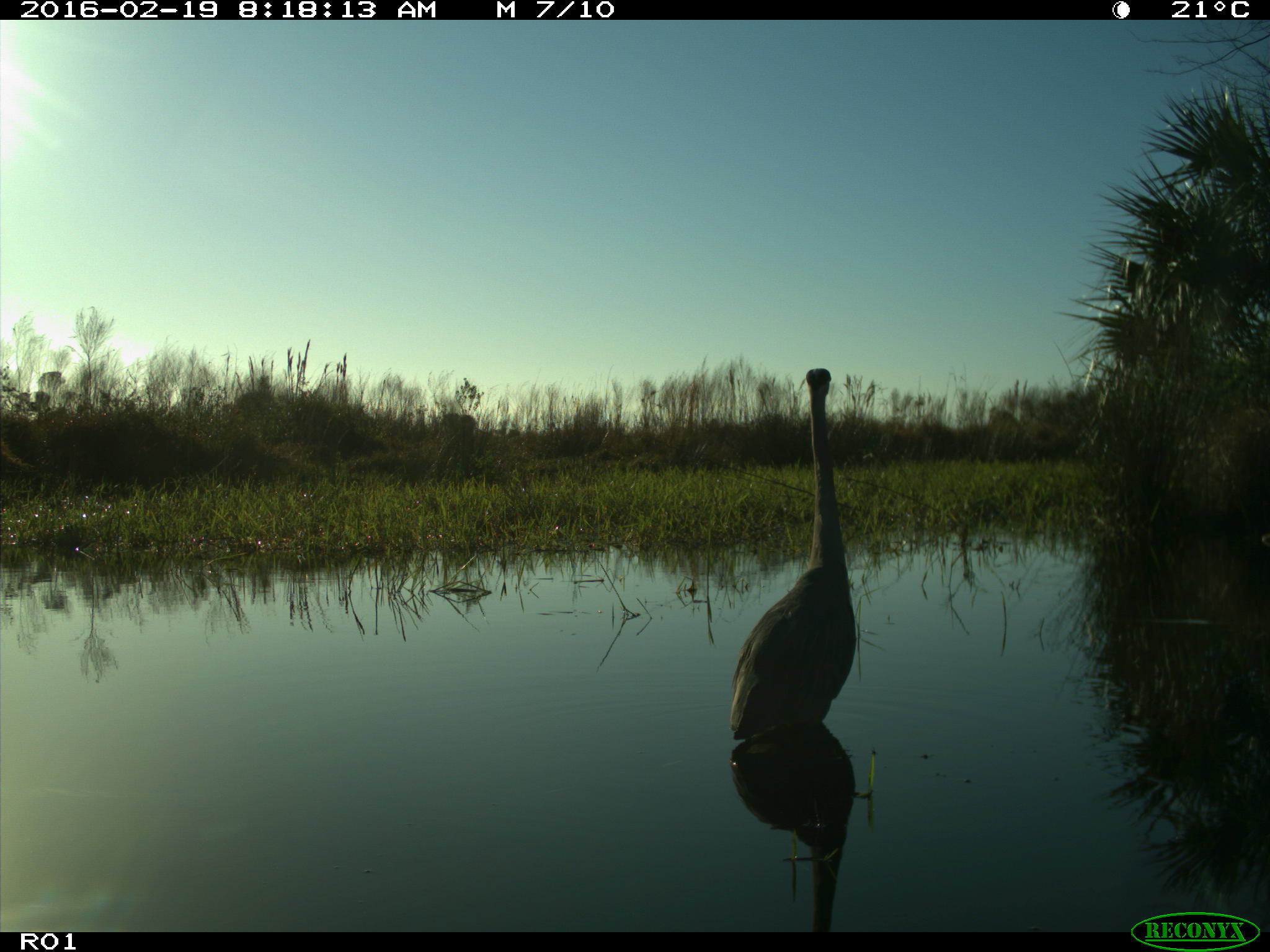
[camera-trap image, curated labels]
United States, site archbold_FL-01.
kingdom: Animalia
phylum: Chordata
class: Aves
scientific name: Aves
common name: birds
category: unidentified bird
Unidentified bird (birds) (Aves).